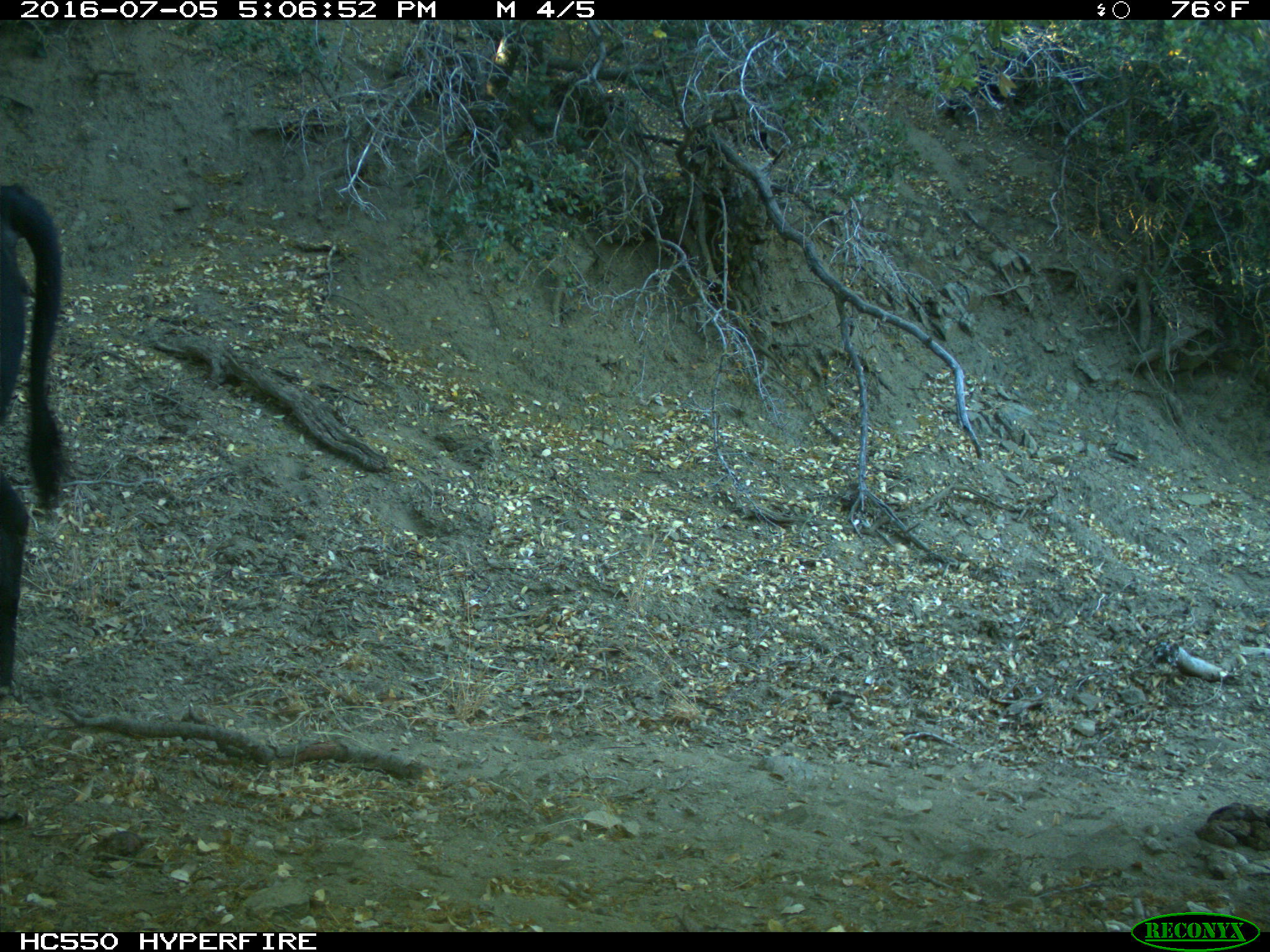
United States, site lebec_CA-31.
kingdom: Animalia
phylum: Chordata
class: Mammalia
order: Artiodactyla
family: Bovidae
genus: Bos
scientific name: Bos taurus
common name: domestic cow